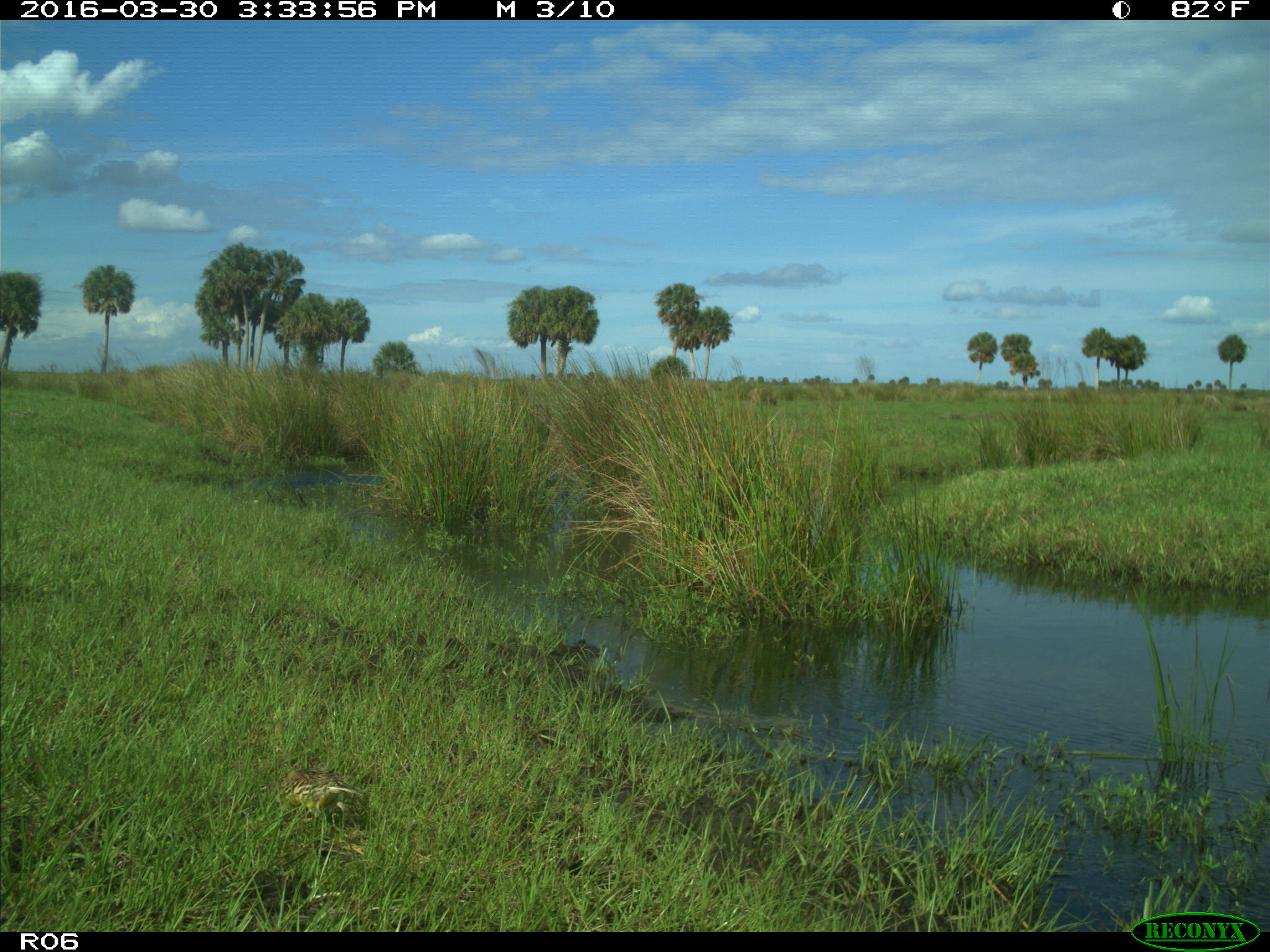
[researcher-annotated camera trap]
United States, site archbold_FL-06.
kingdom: Animalia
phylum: Chordata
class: Aves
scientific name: Aves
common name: birds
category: unidentified bird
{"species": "unidentified bird (birds) (Aves)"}